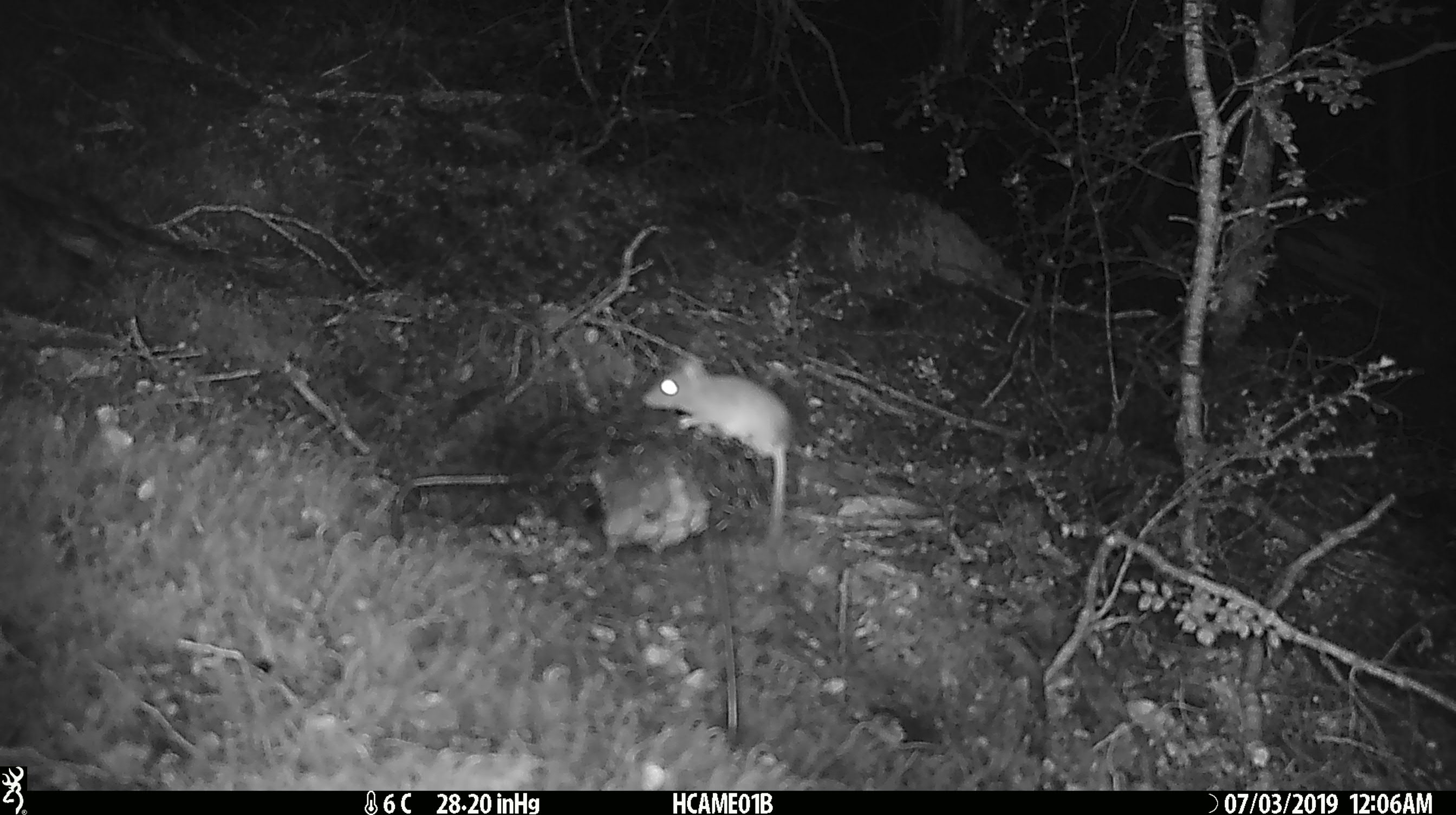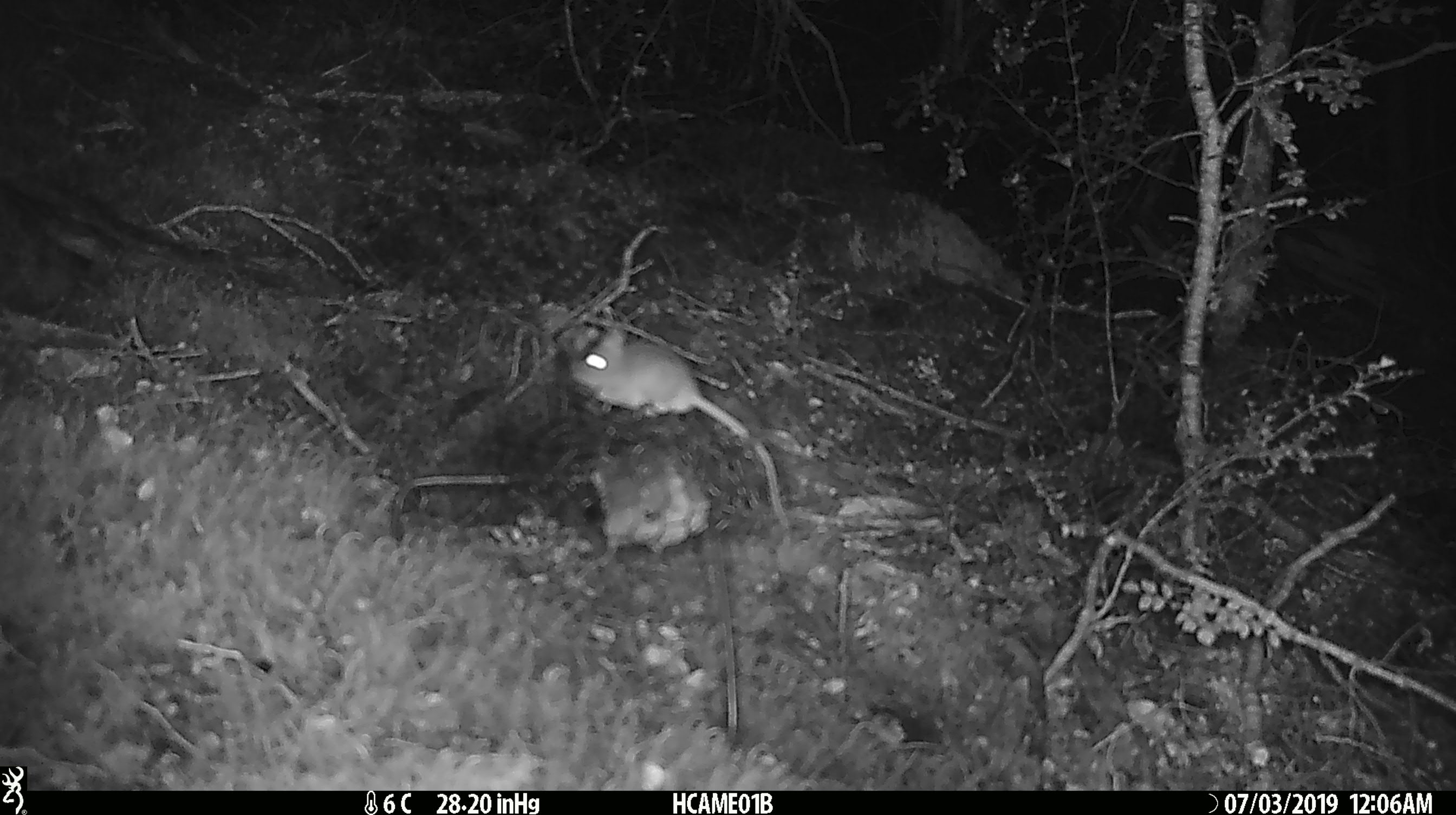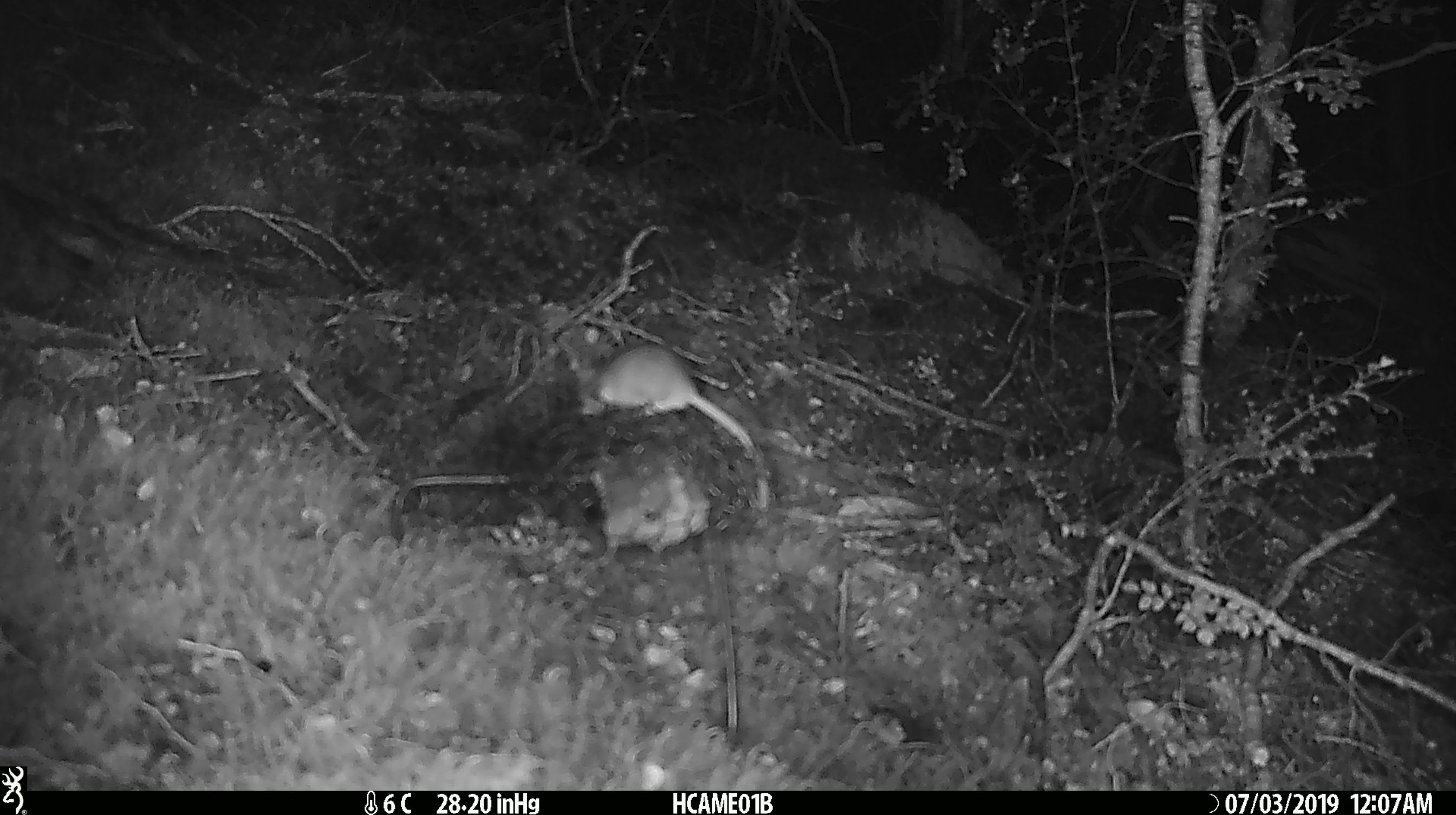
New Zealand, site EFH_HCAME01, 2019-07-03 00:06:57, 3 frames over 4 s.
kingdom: Animalia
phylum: Chordata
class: Mammalia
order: Rodentia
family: Muridae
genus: Mus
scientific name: Mus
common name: mouse